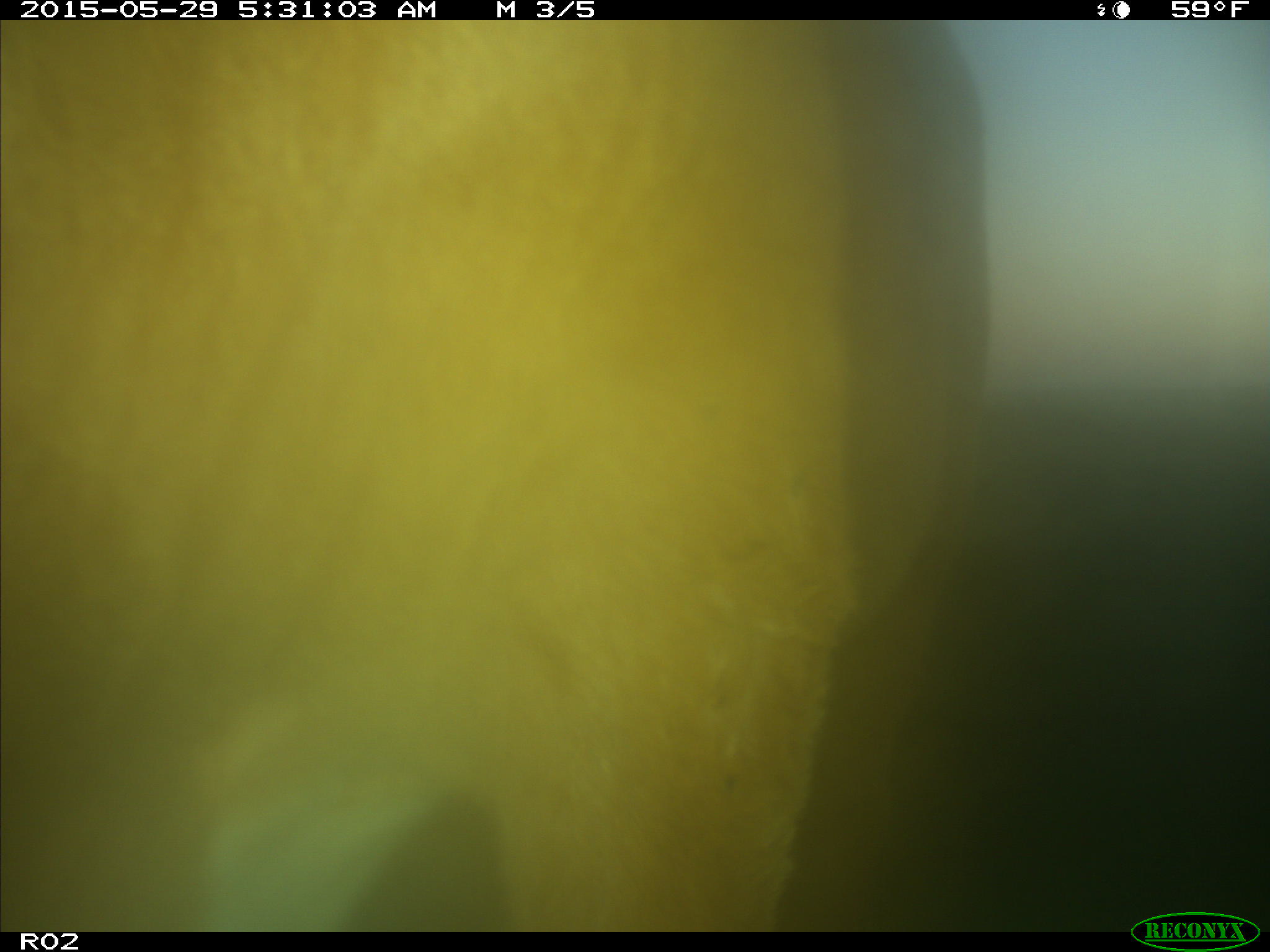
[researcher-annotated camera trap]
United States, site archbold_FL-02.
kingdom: Animalia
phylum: Chordata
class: Mammalia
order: Artiodactyla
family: Bovidae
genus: Bos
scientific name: Bos taurus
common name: domestic cow